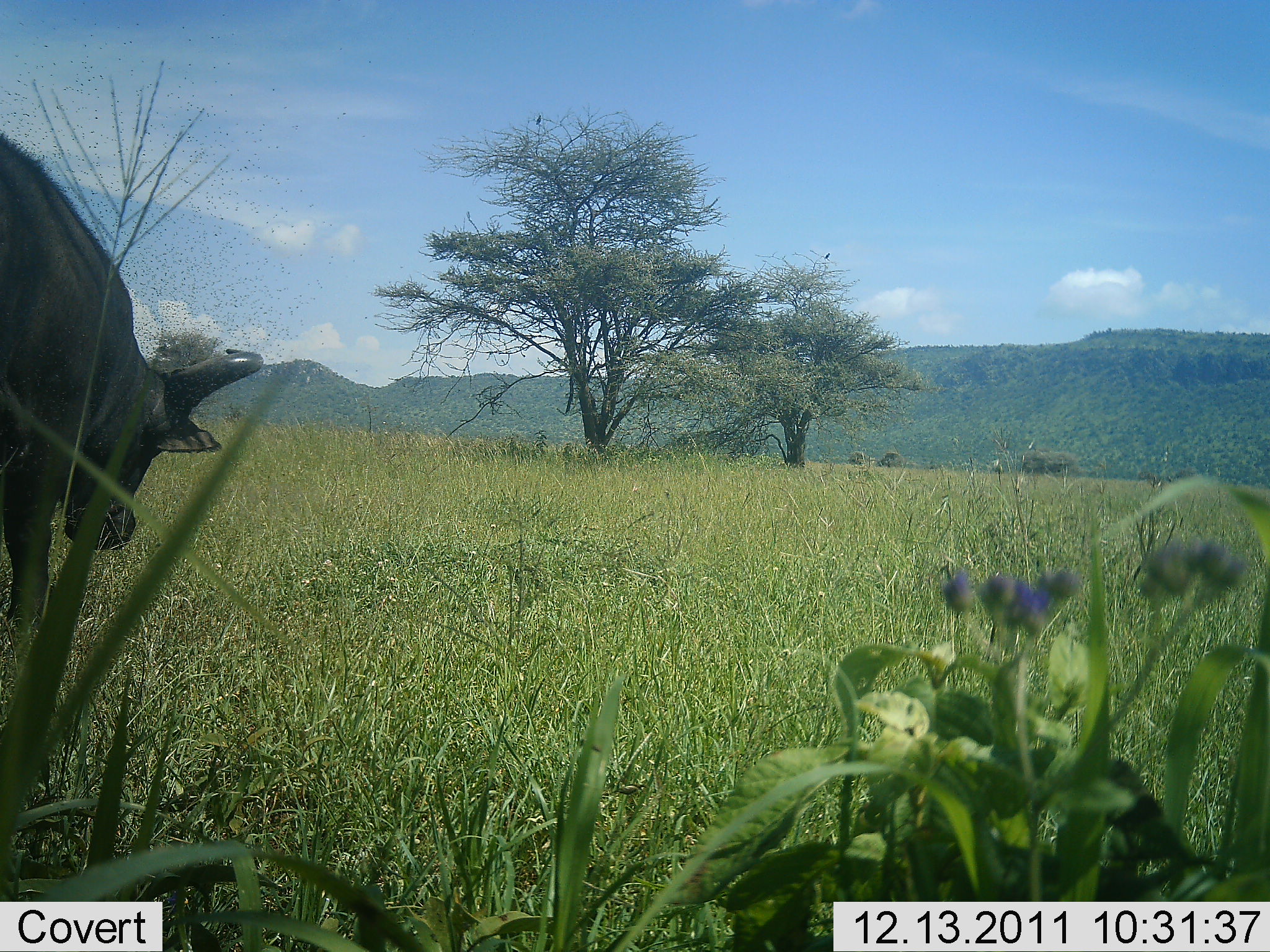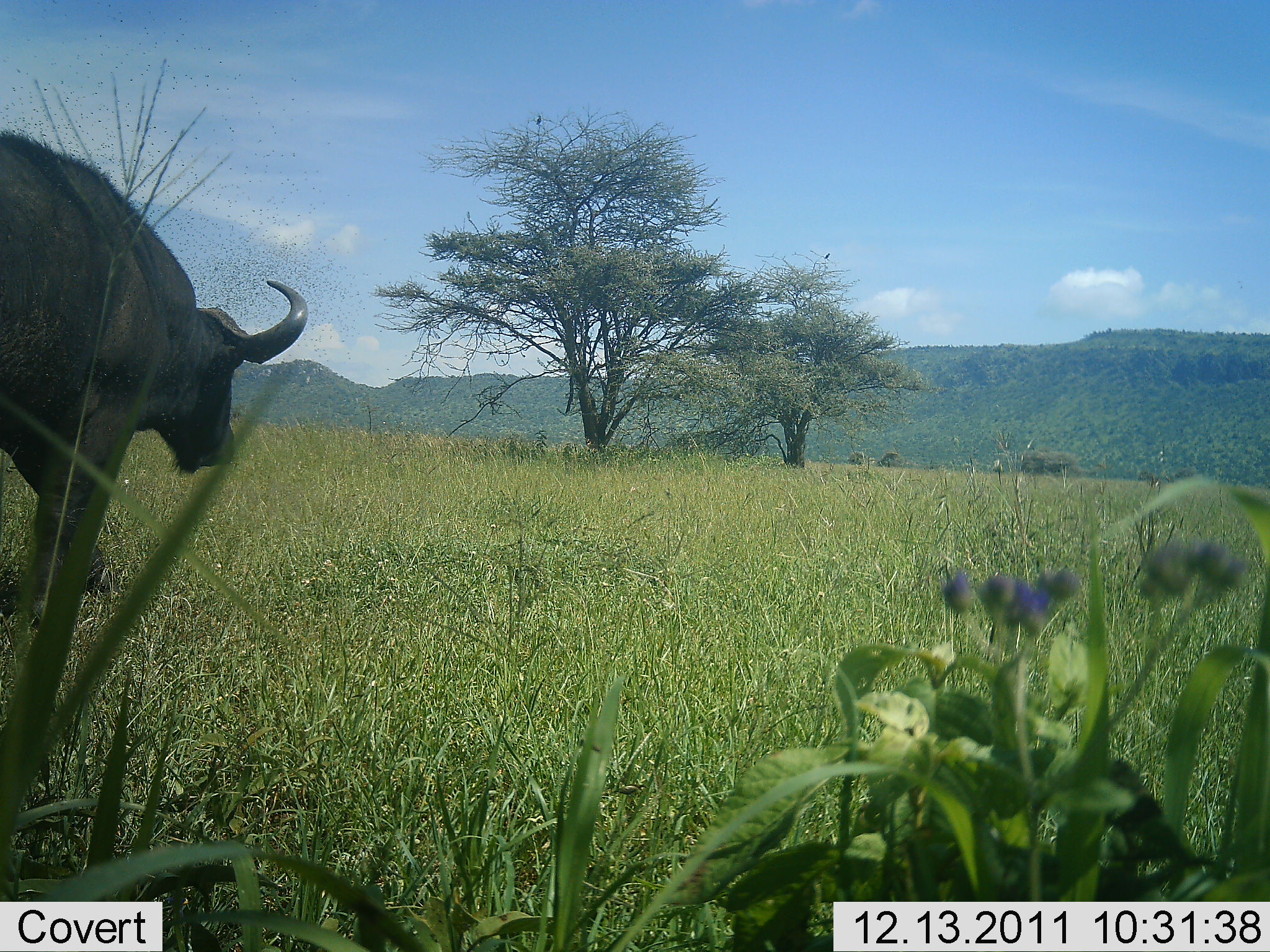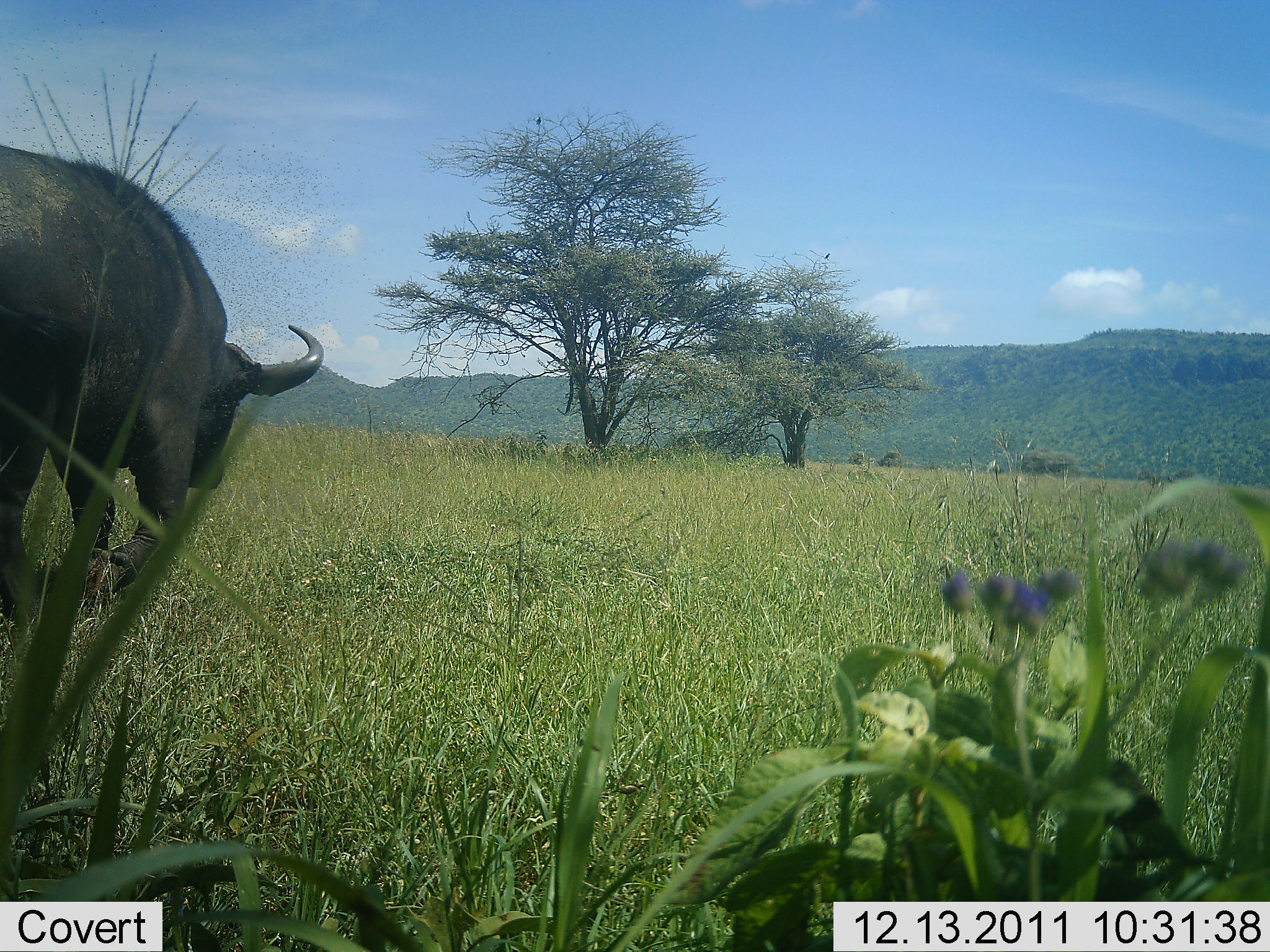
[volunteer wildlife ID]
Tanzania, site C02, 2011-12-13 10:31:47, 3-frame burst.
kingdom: Animalia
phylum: Chordata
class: Mammalia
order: Artiodactyla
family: Bovidae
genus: Syncerus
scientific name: Syncerus caffer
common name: cape buffalo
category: buffalo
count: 1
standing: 24%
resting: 0%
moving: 79%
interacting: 0%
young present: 0%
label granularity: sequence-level